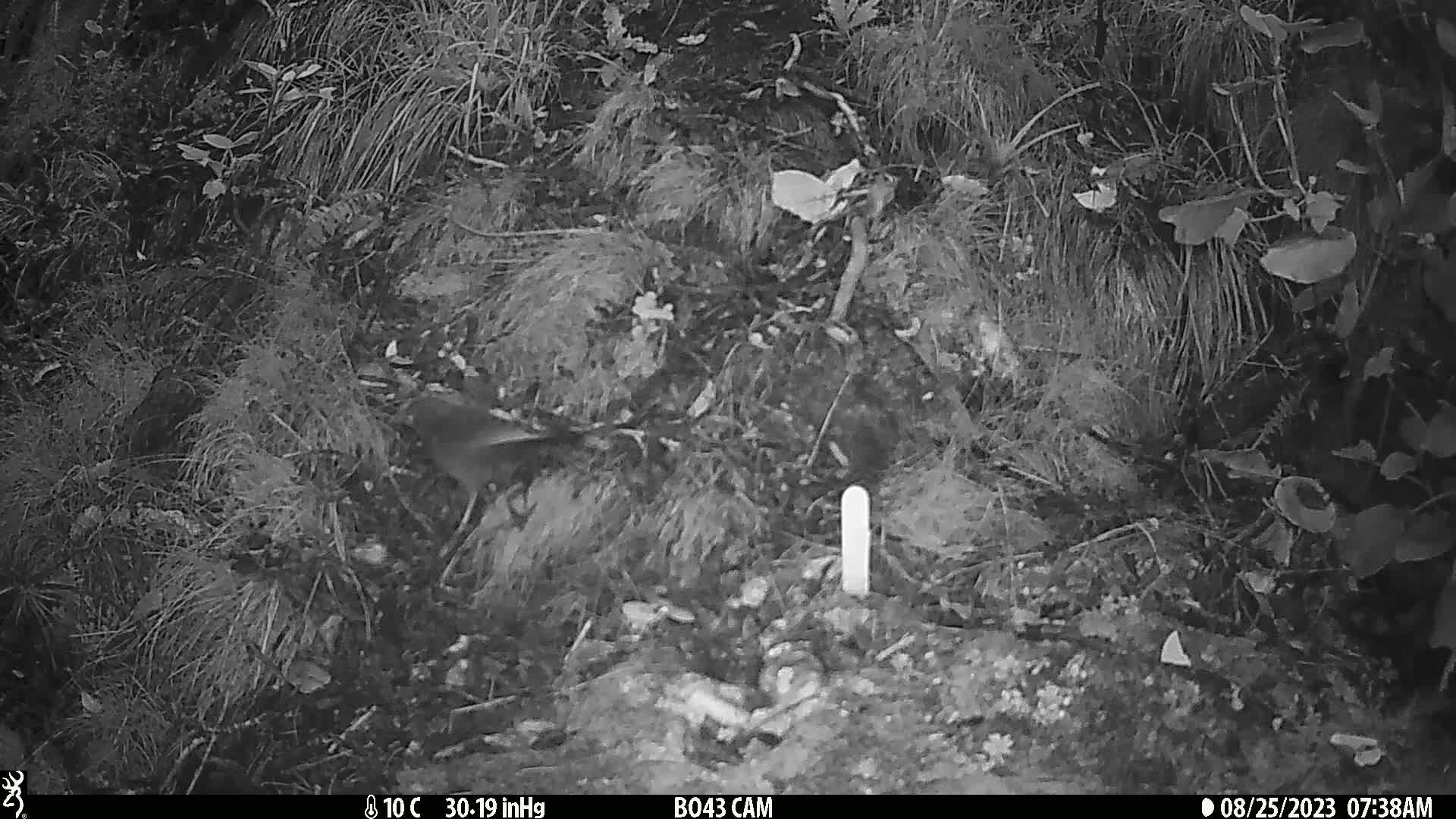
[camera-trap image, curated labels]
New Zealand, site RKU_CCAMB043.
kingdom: Animalia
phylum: Chordata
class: Aves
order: Passeriformes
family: Turdidae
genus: Turdus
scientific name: Turdus merula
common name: eurasian blackbird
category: blackbird